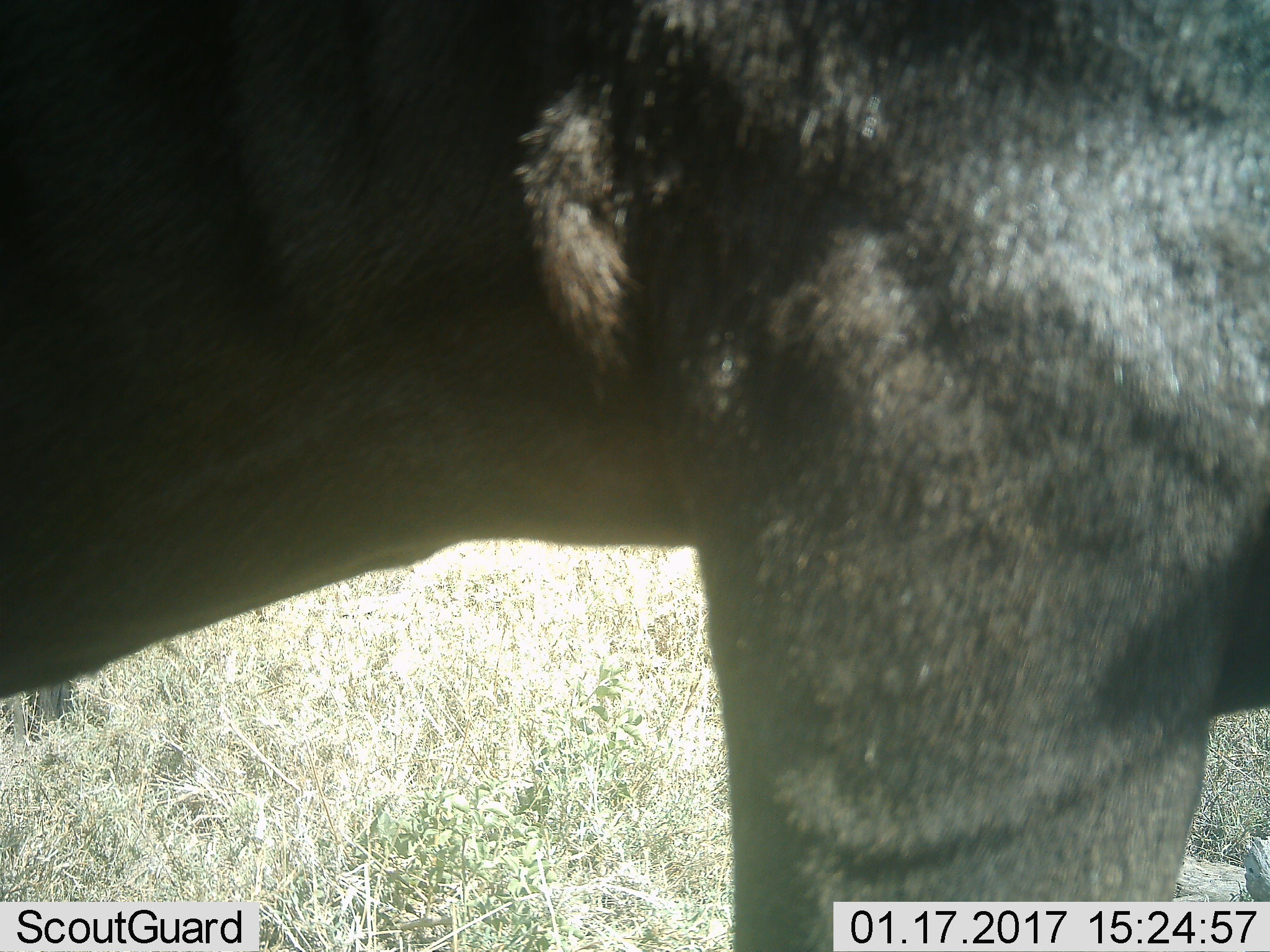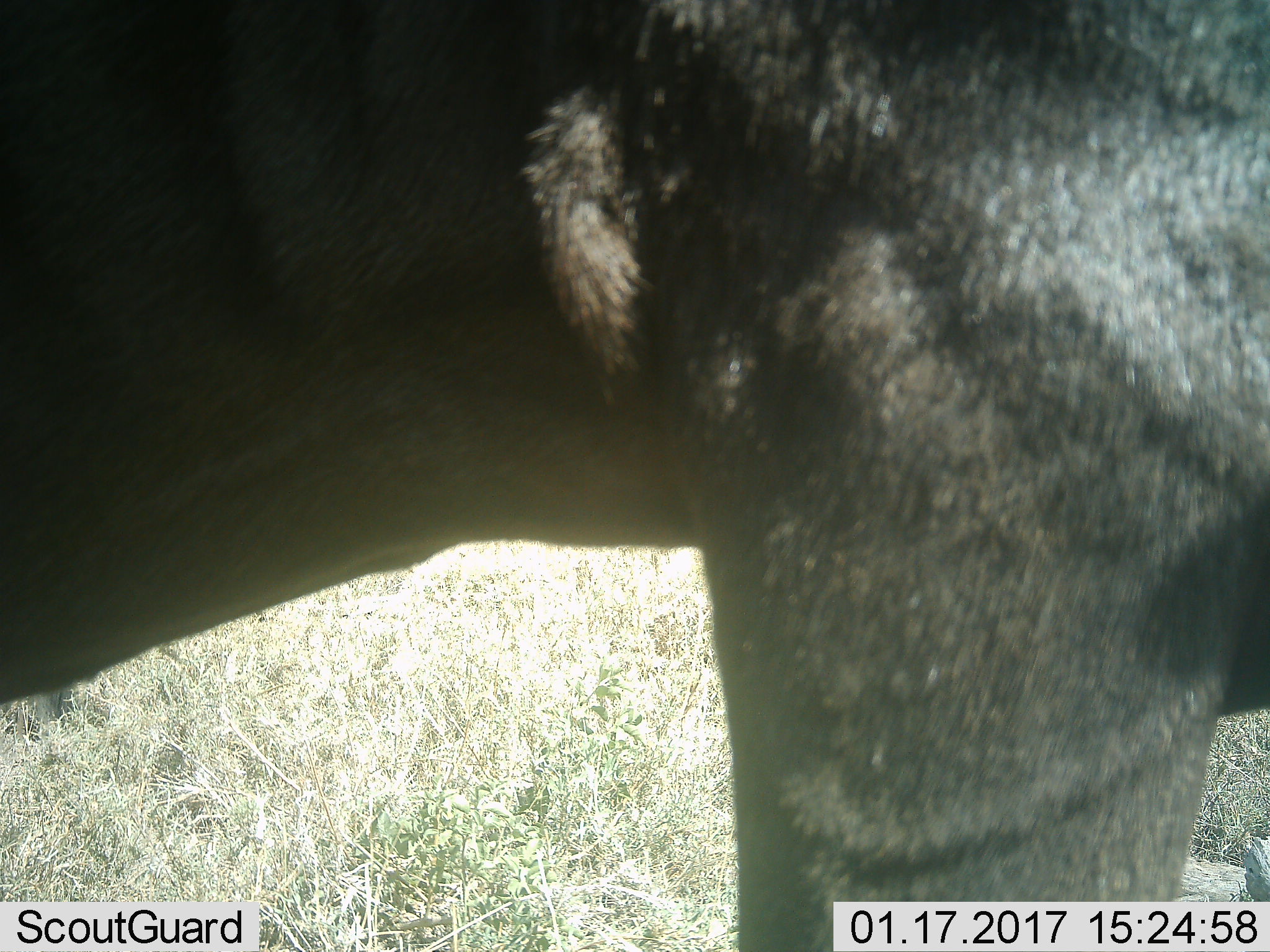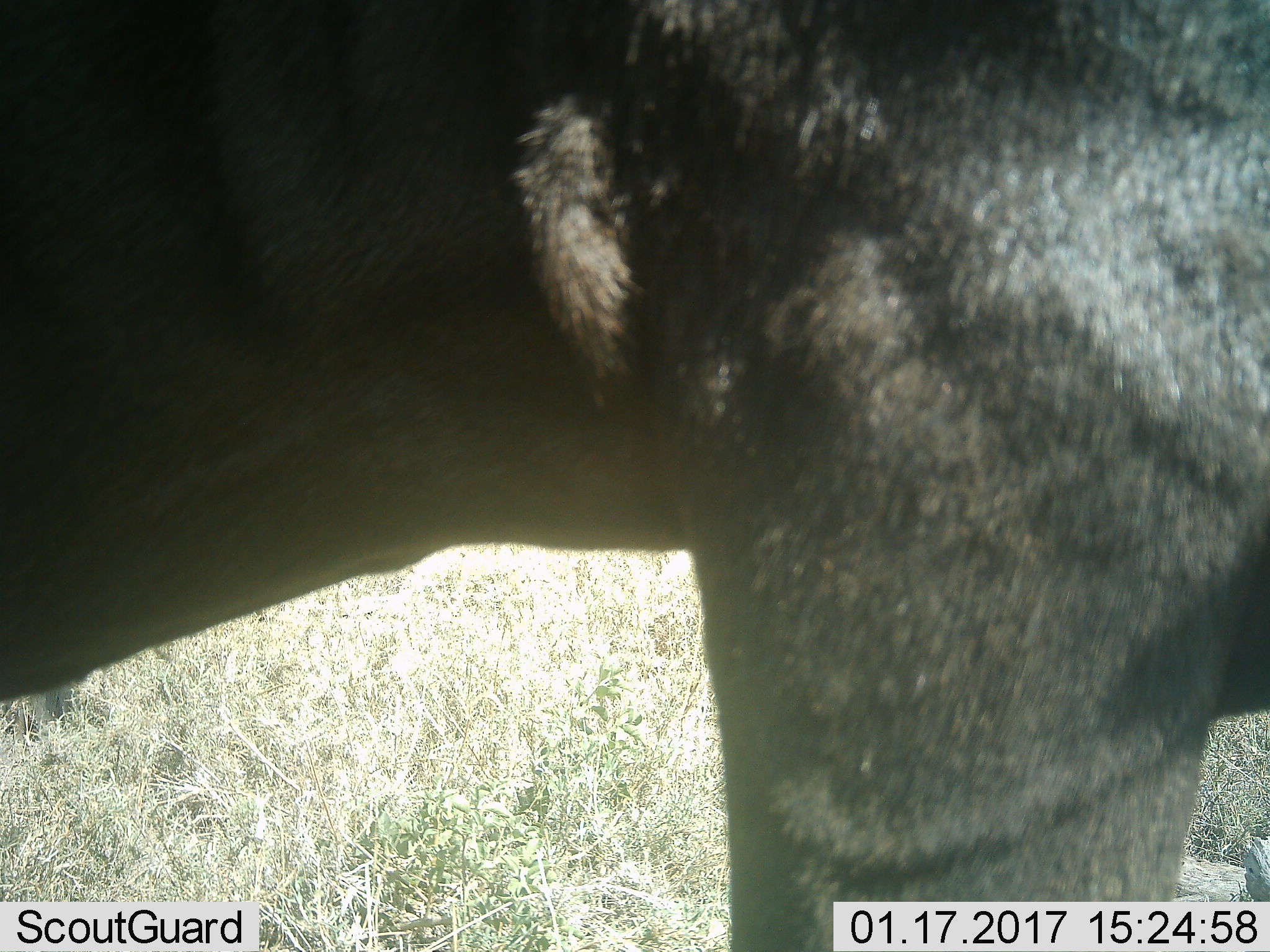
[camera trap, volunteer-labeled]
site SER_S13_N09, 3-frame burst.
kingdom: Animalia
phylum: Chordata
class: Mammalia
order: Artiodactyla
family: Bovidae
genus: Connochaetes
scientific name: Connochaetes taurinus taurinus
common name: blue wildebeest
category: wildebeestblue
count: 1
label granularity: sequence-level